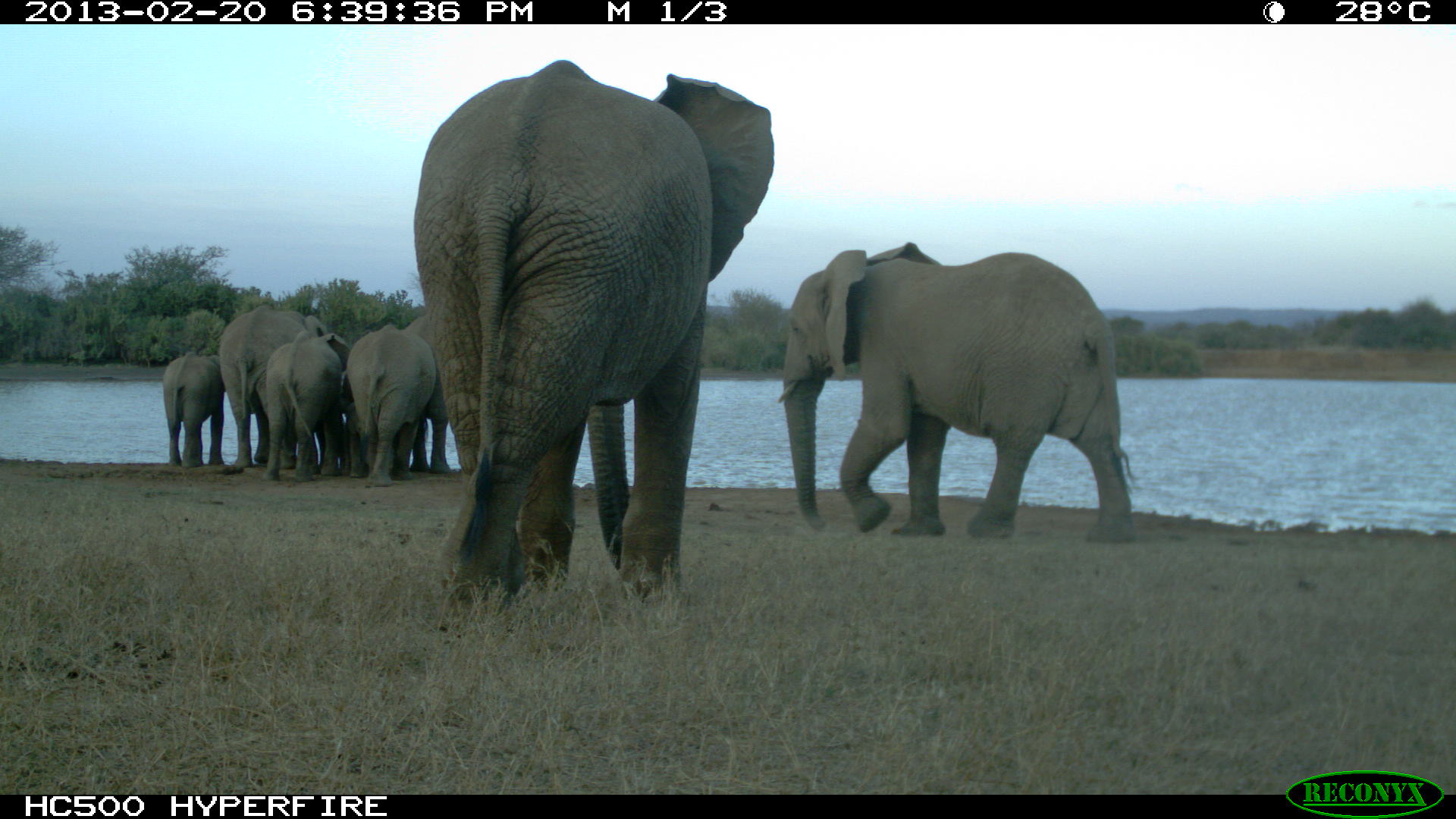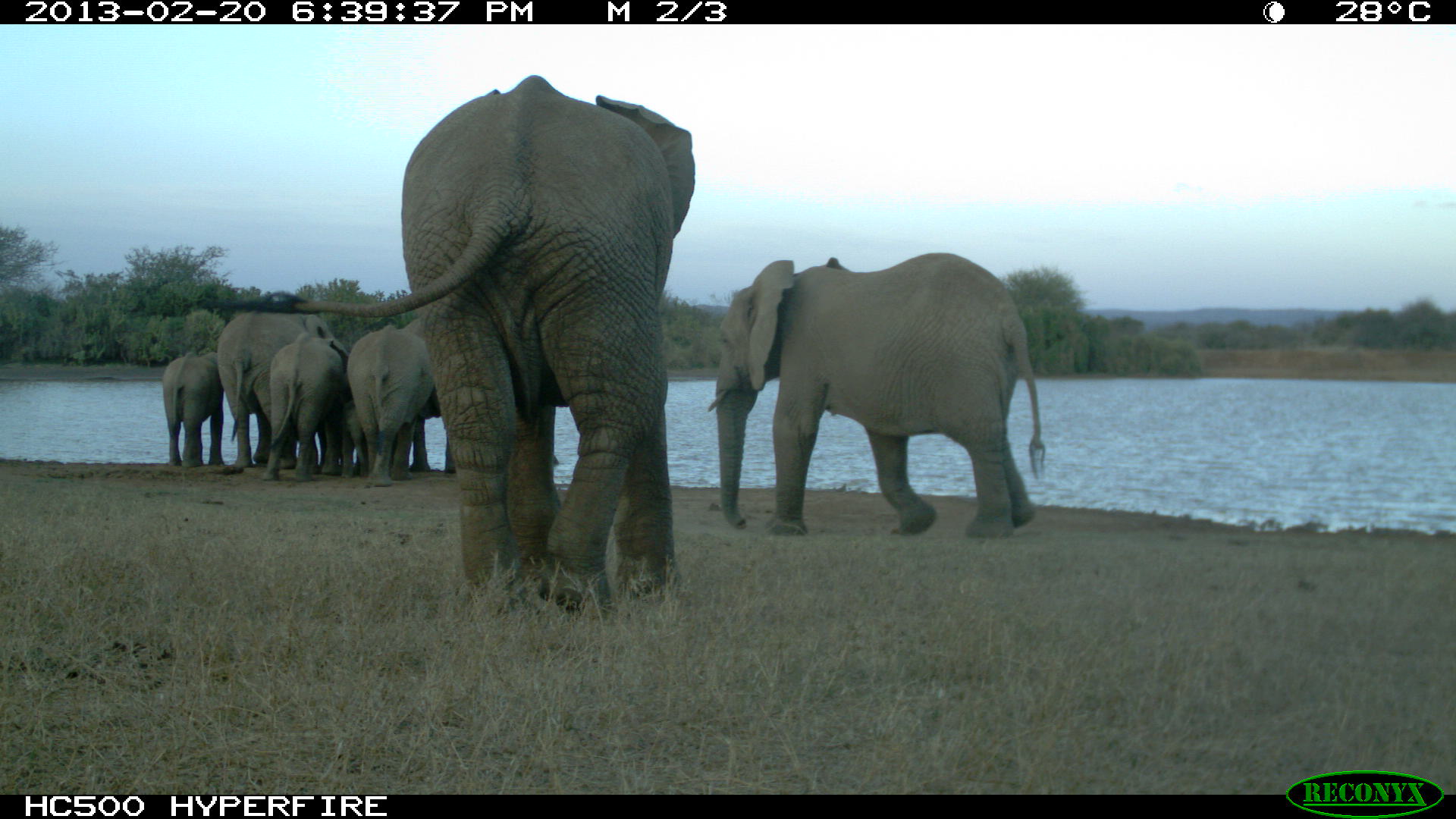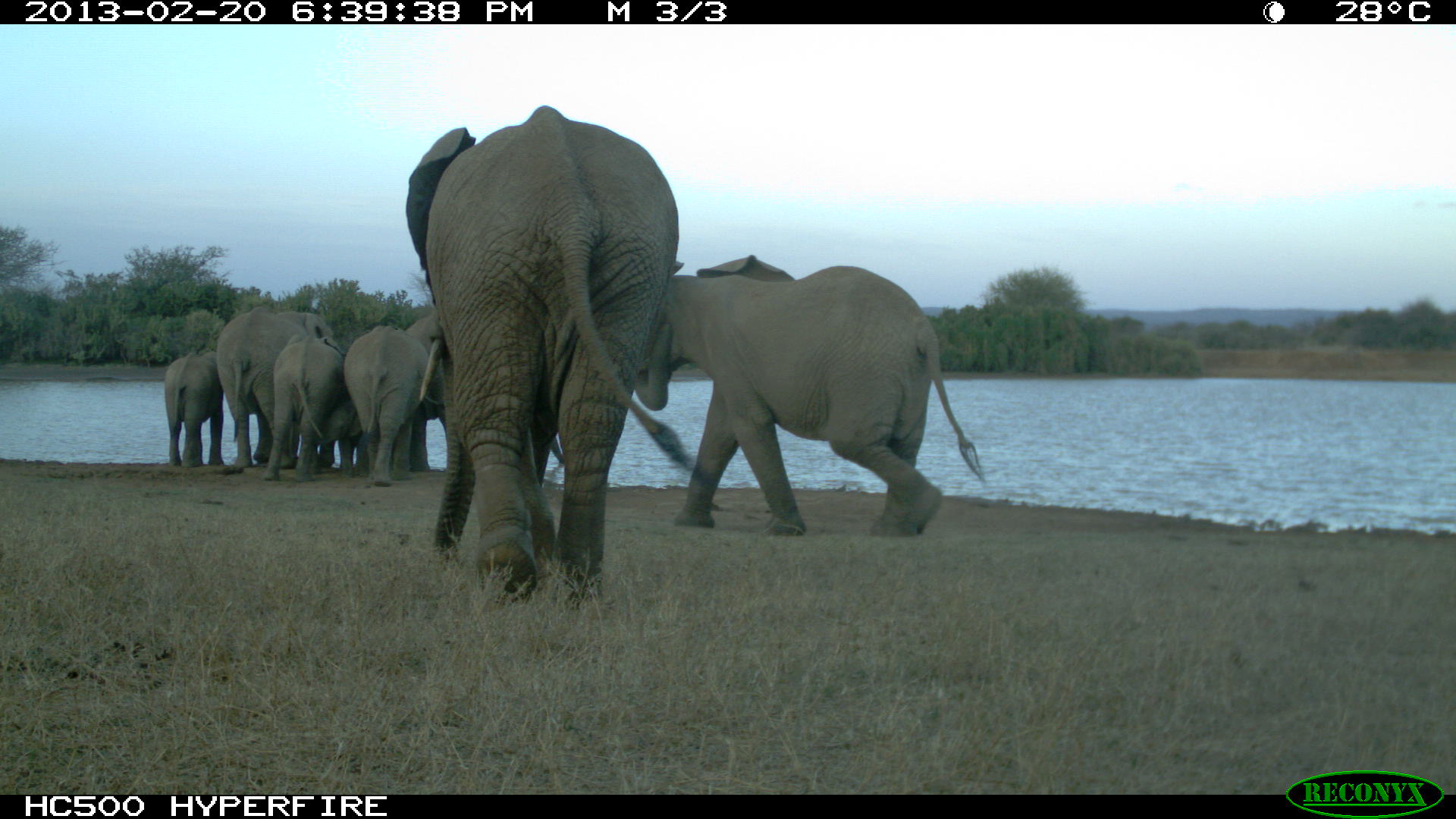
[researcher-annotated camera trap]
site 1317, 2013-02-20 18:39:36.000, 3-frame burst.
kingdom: Animalia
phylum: Chordata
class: Mammalia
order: Proboscidea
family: Elephantidae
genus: Loxodonta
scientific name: Loxodonta africana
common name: african bush elephant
Loxodonta africana (african bush elephant), count 10.